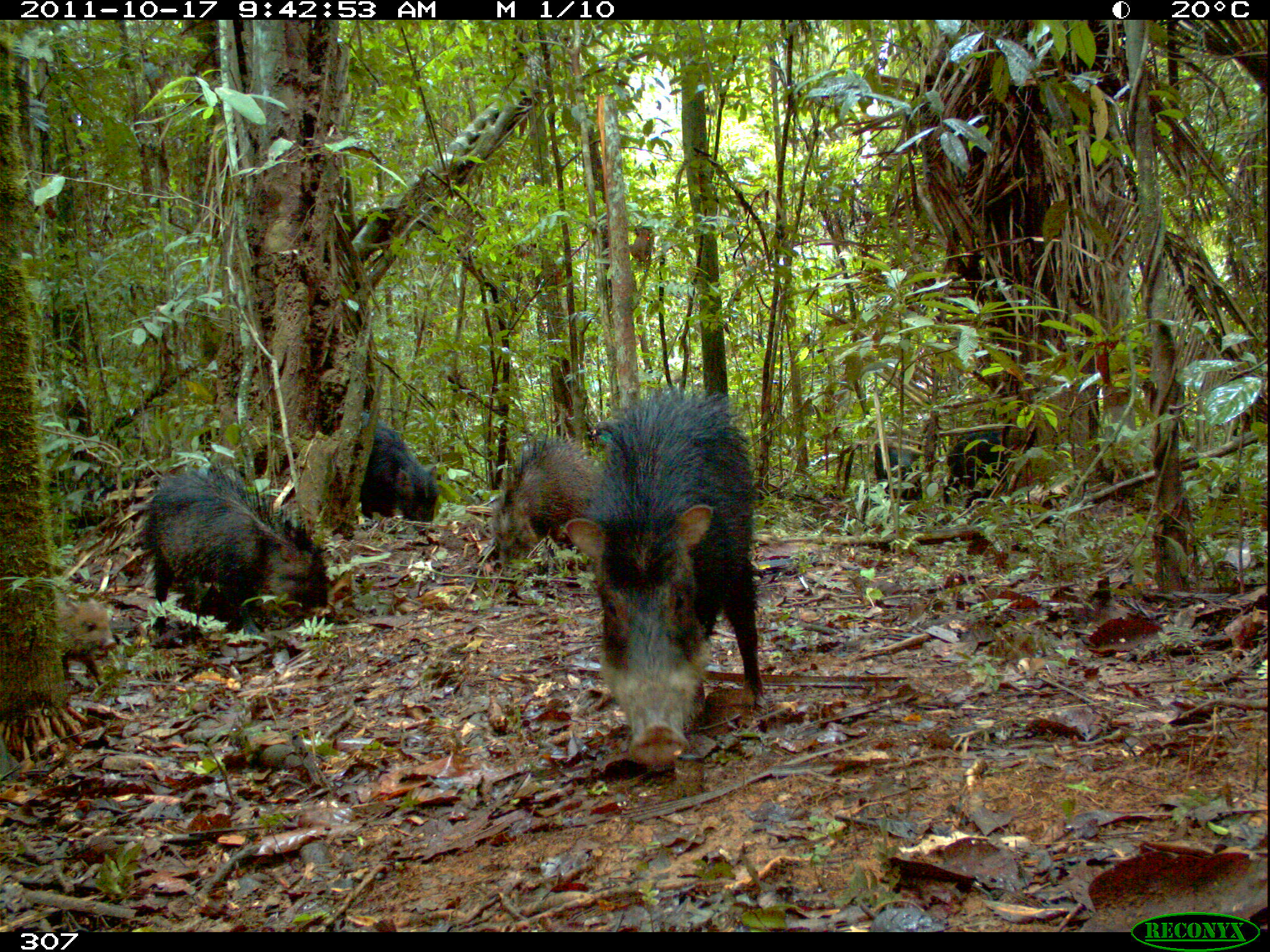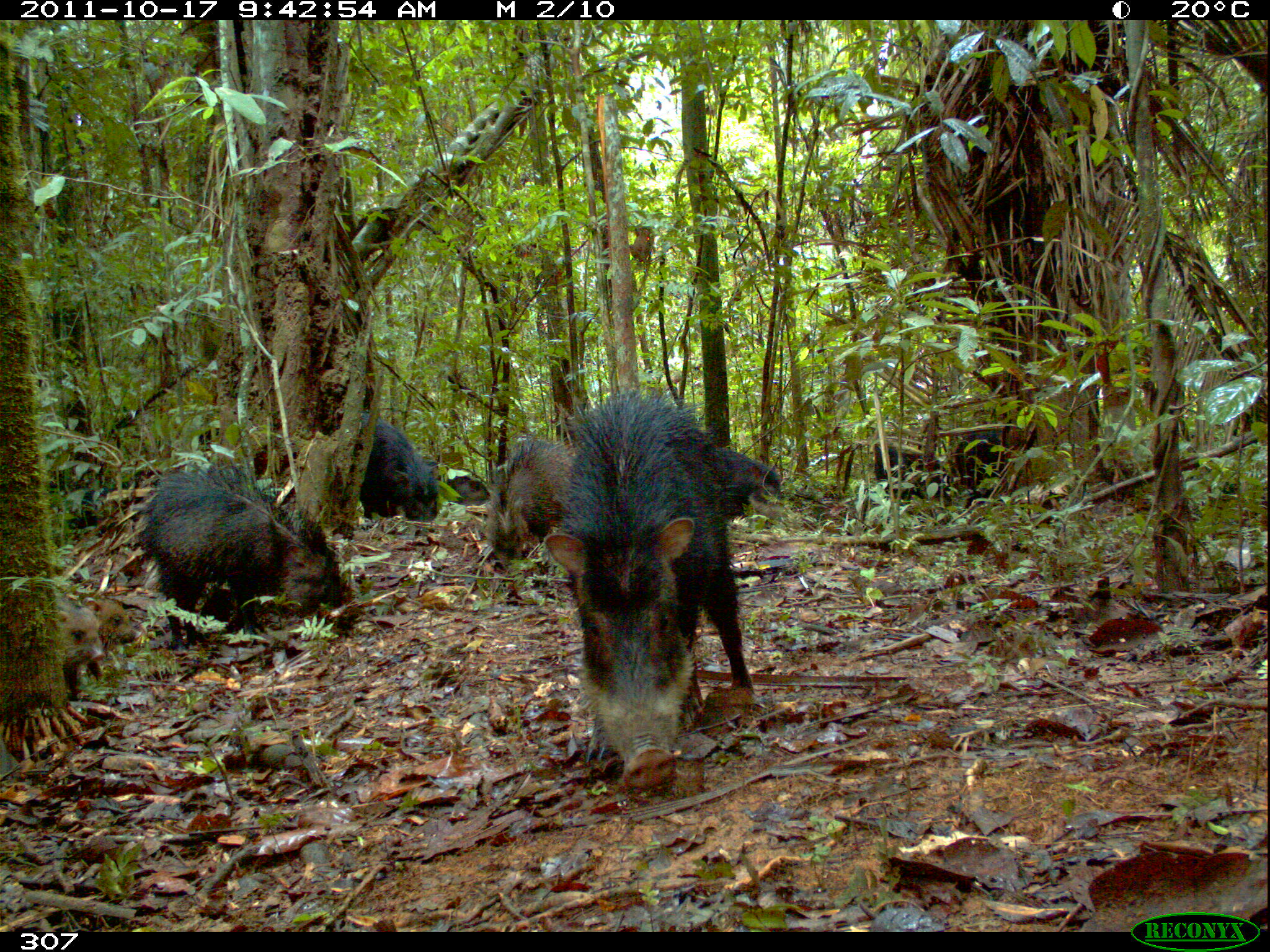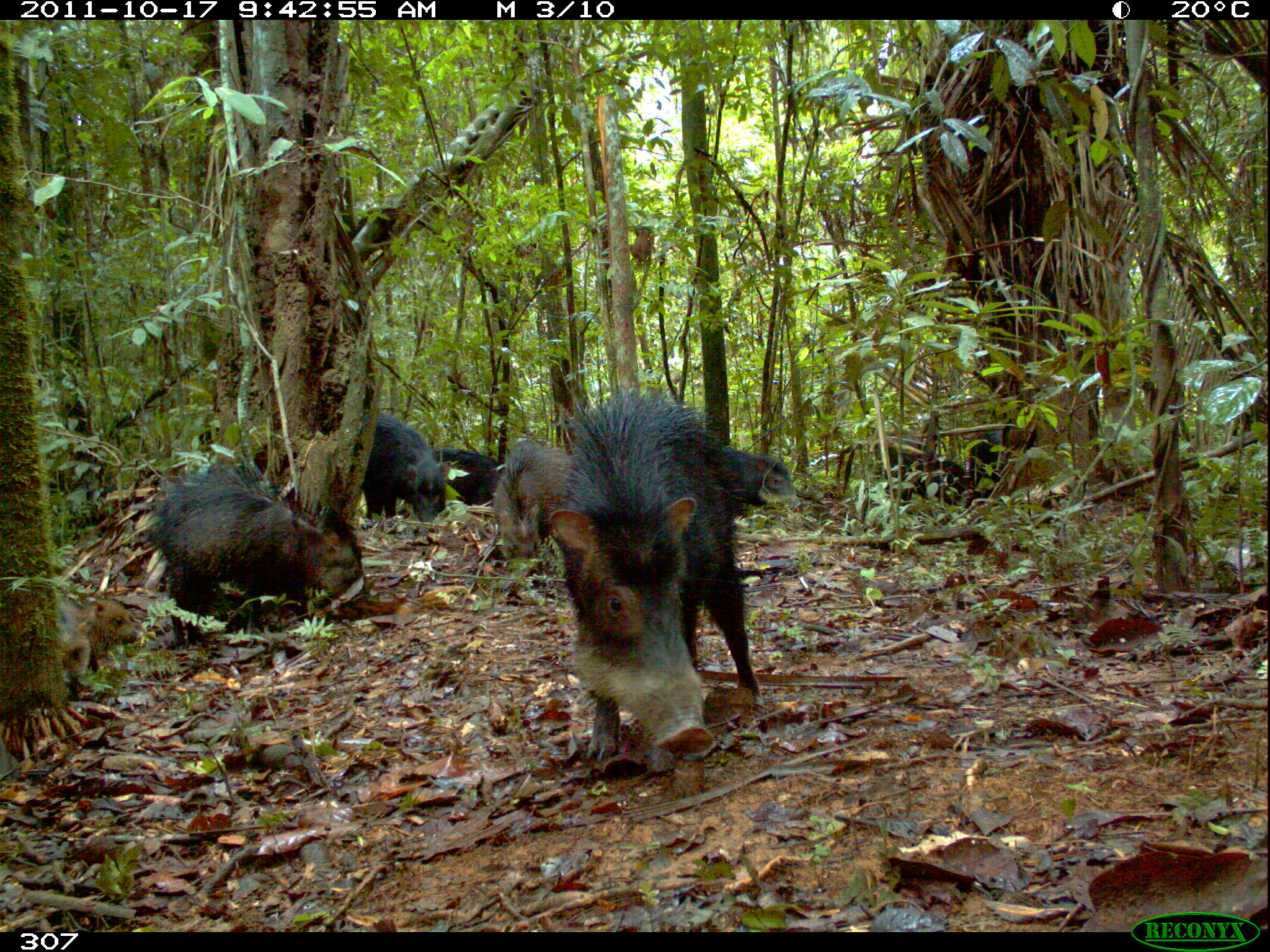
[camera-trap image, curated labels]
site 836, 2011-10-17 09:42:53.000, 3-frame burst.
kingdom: Animalia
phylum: Chordata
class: Mammalia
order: Artiodactyla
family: Tayassuidae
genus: Tayassu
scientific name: Tayassu pecari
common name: white-lipped peccary